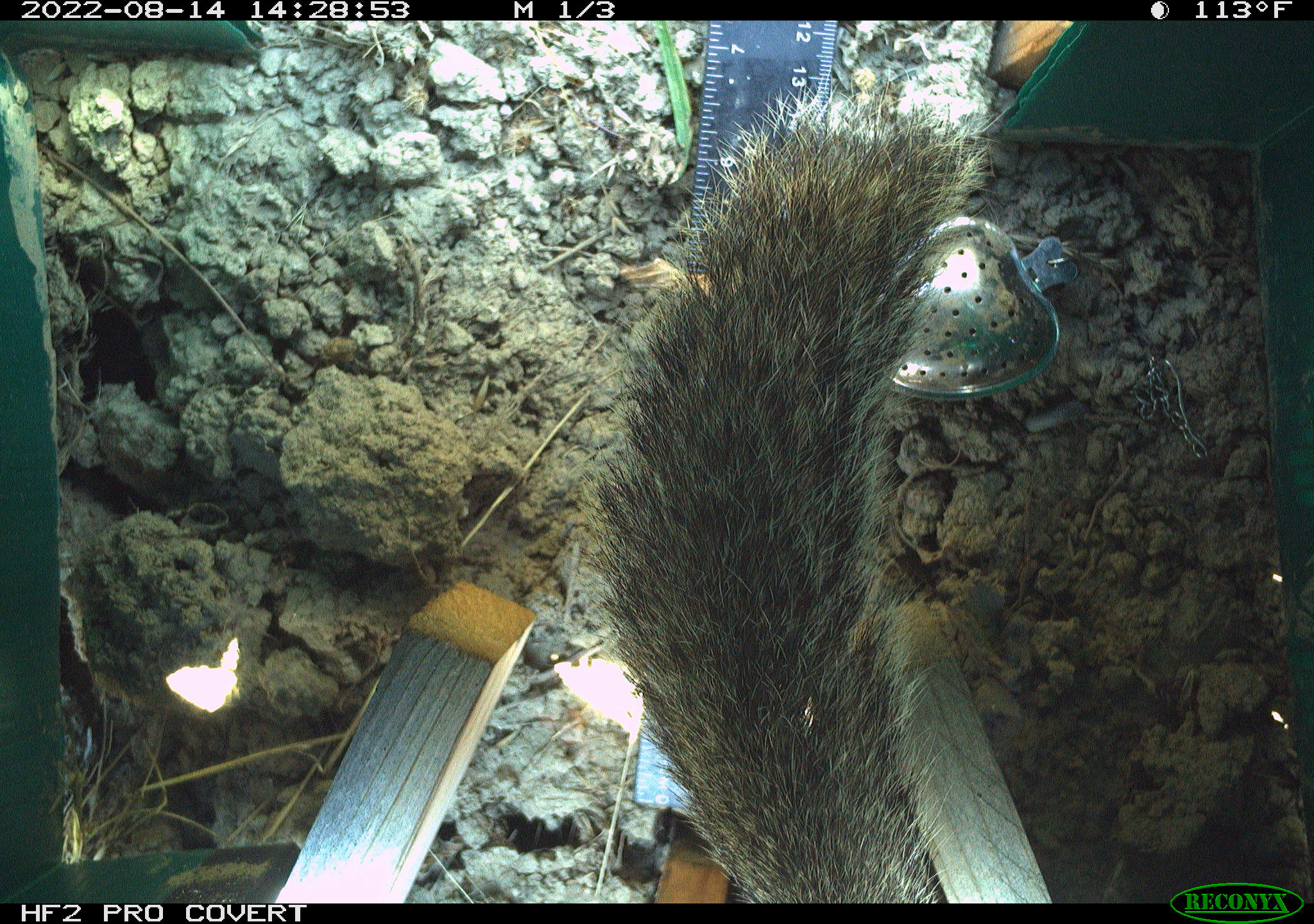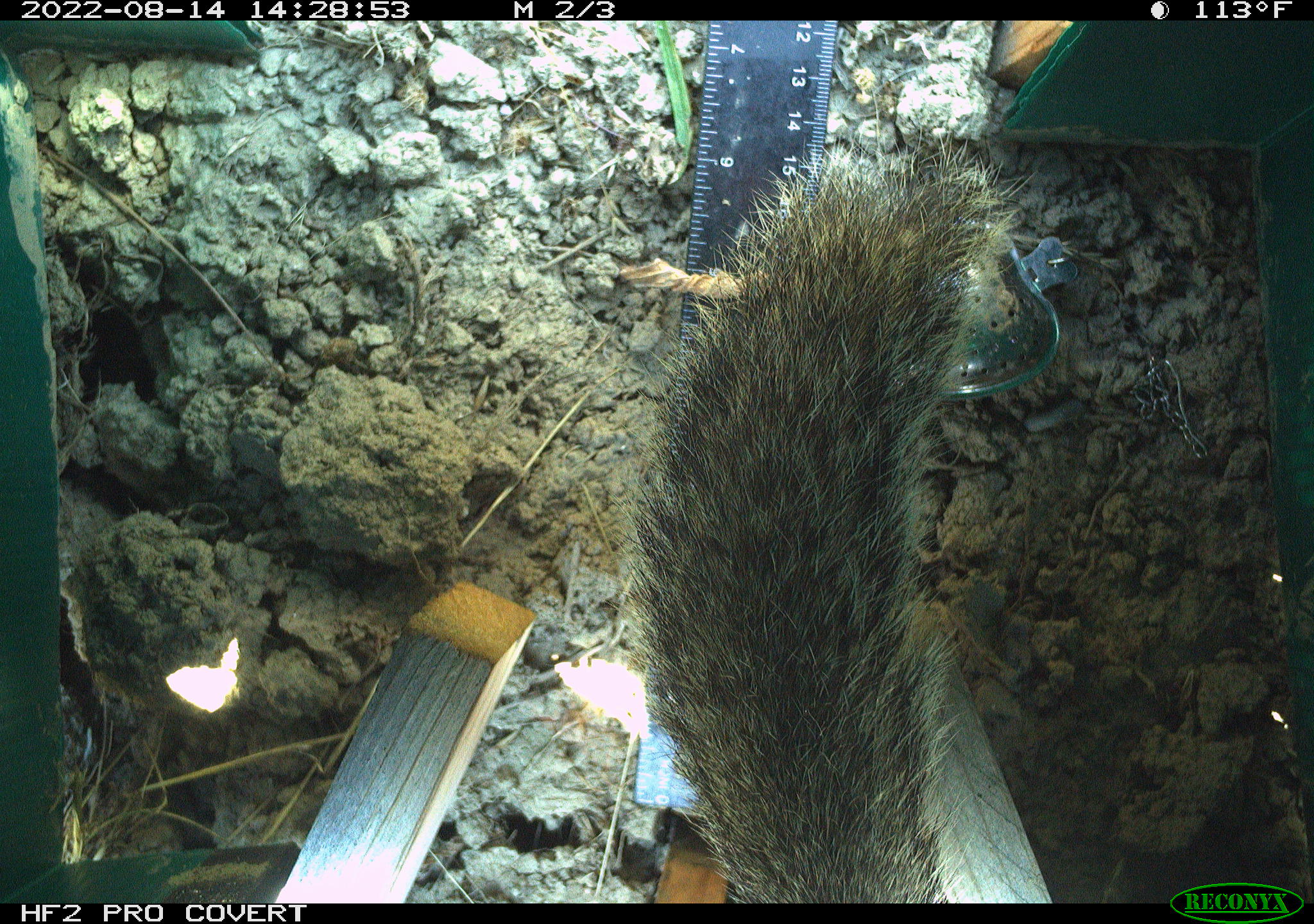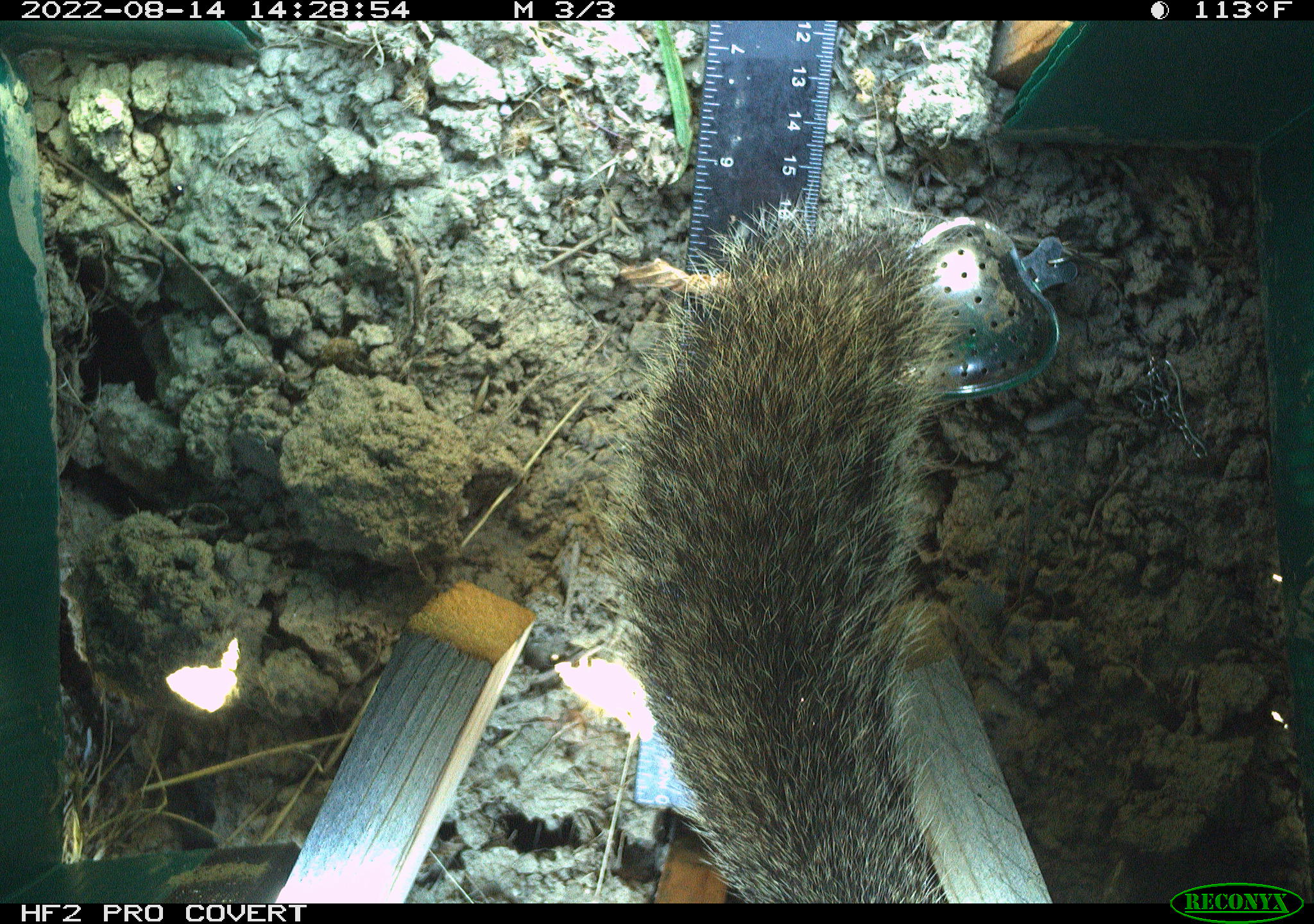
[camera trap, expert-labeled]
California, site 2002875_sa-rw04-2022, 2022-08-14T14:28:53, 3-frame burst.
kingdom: Animalia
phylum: Chordata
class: Mammalia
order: Rodentia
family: Sciuridae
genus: Otospermophilus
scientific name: Otospermophilus beecheyi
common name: california ground squirrel